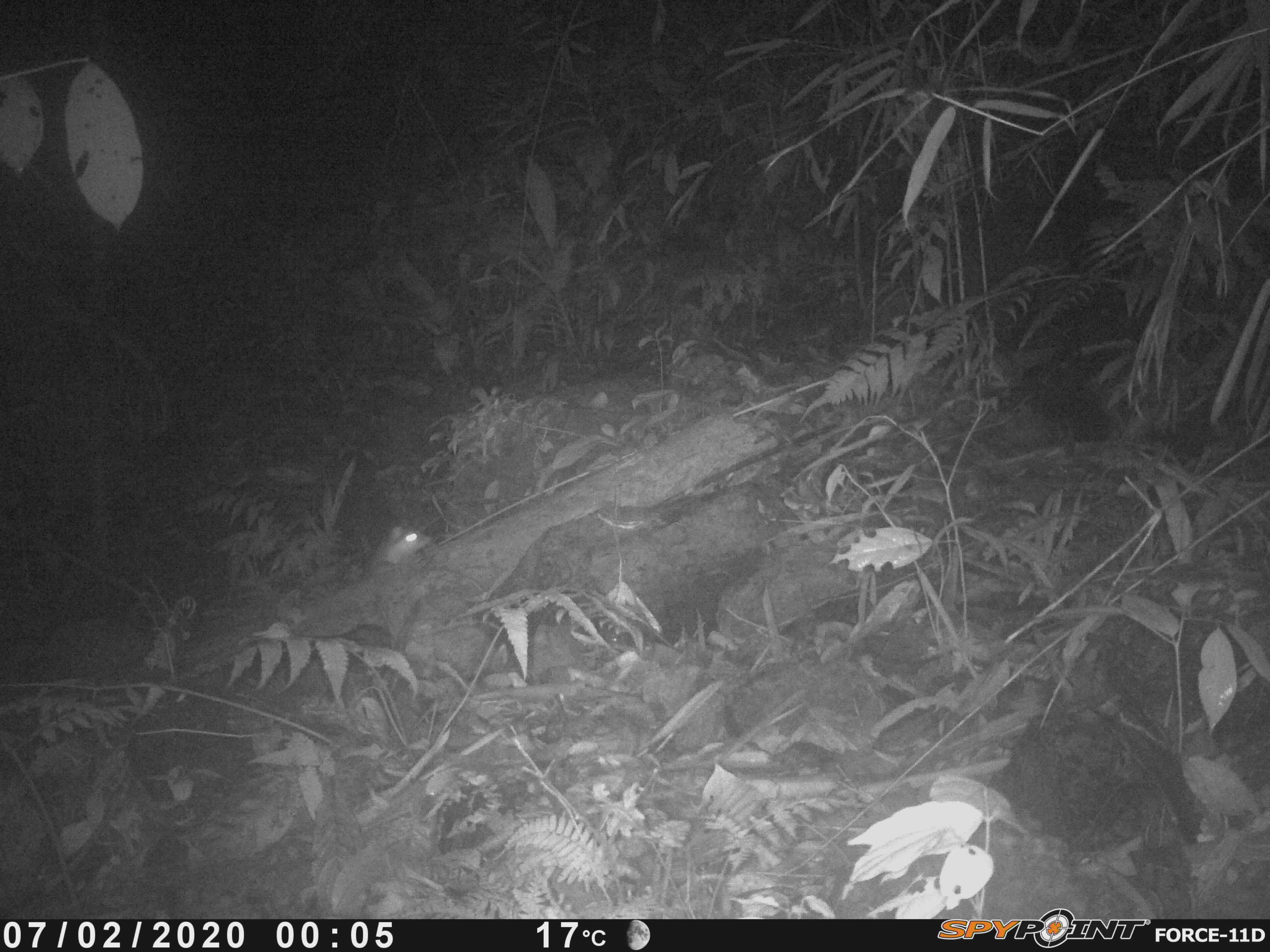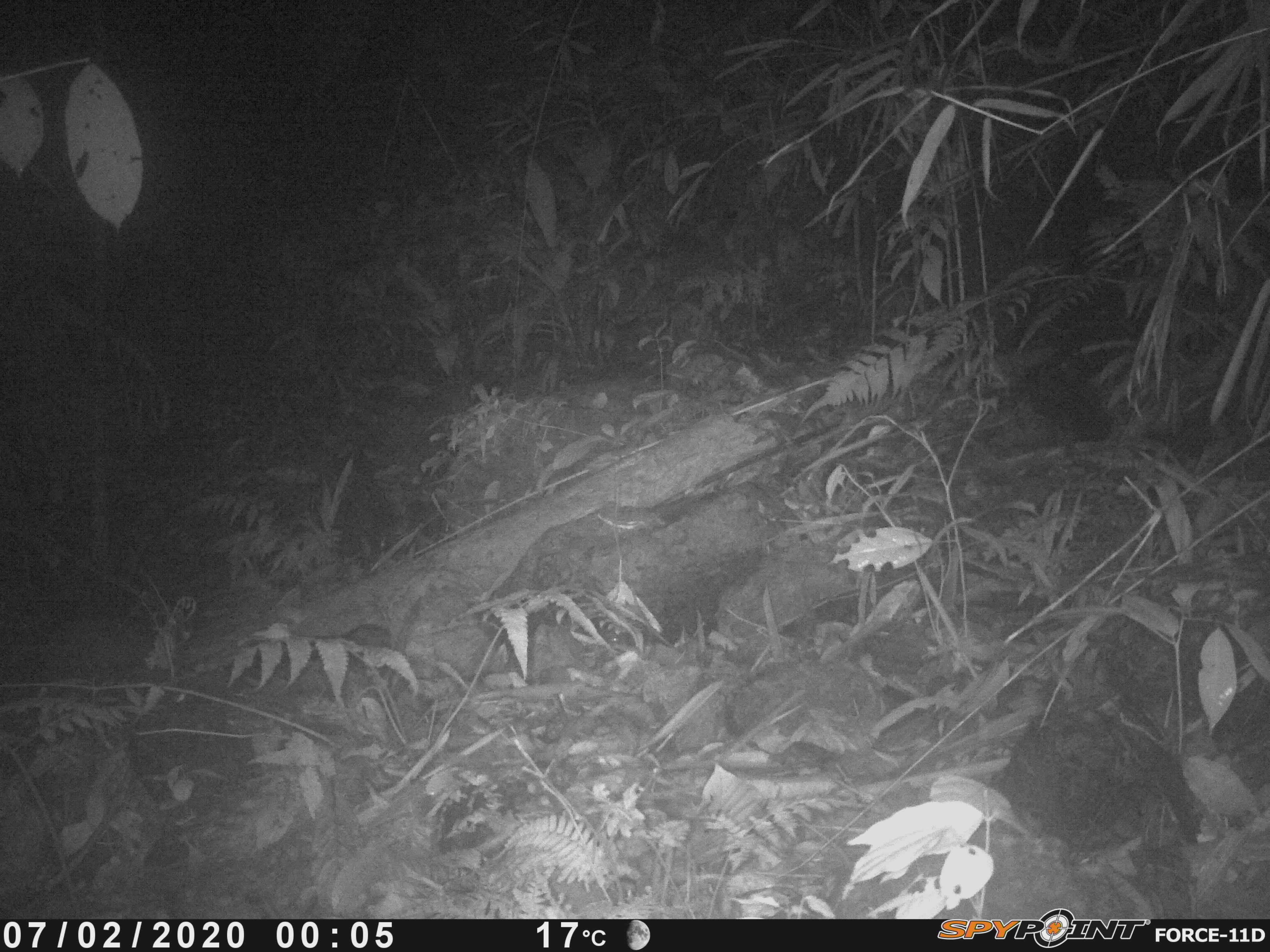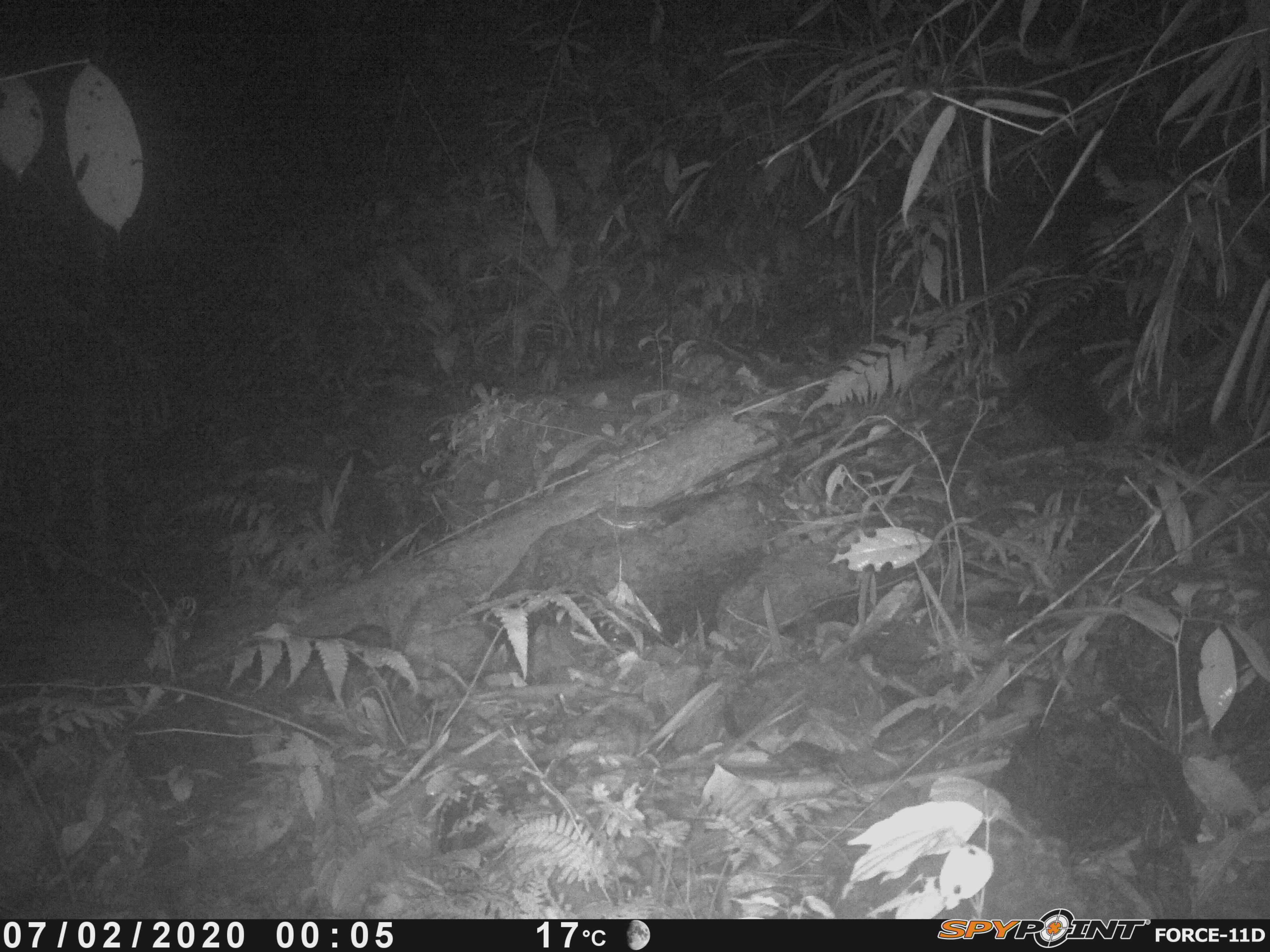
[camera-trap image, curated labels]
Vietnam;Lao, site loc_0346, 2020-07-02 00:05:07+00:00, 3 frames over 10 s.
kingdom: Animalia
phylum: Chordata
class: Mammalia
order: Carnivora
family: Mustelidae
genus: Melogale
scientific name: Melogale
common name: ferret badger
Ferret badger (Melogale). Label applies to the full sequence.